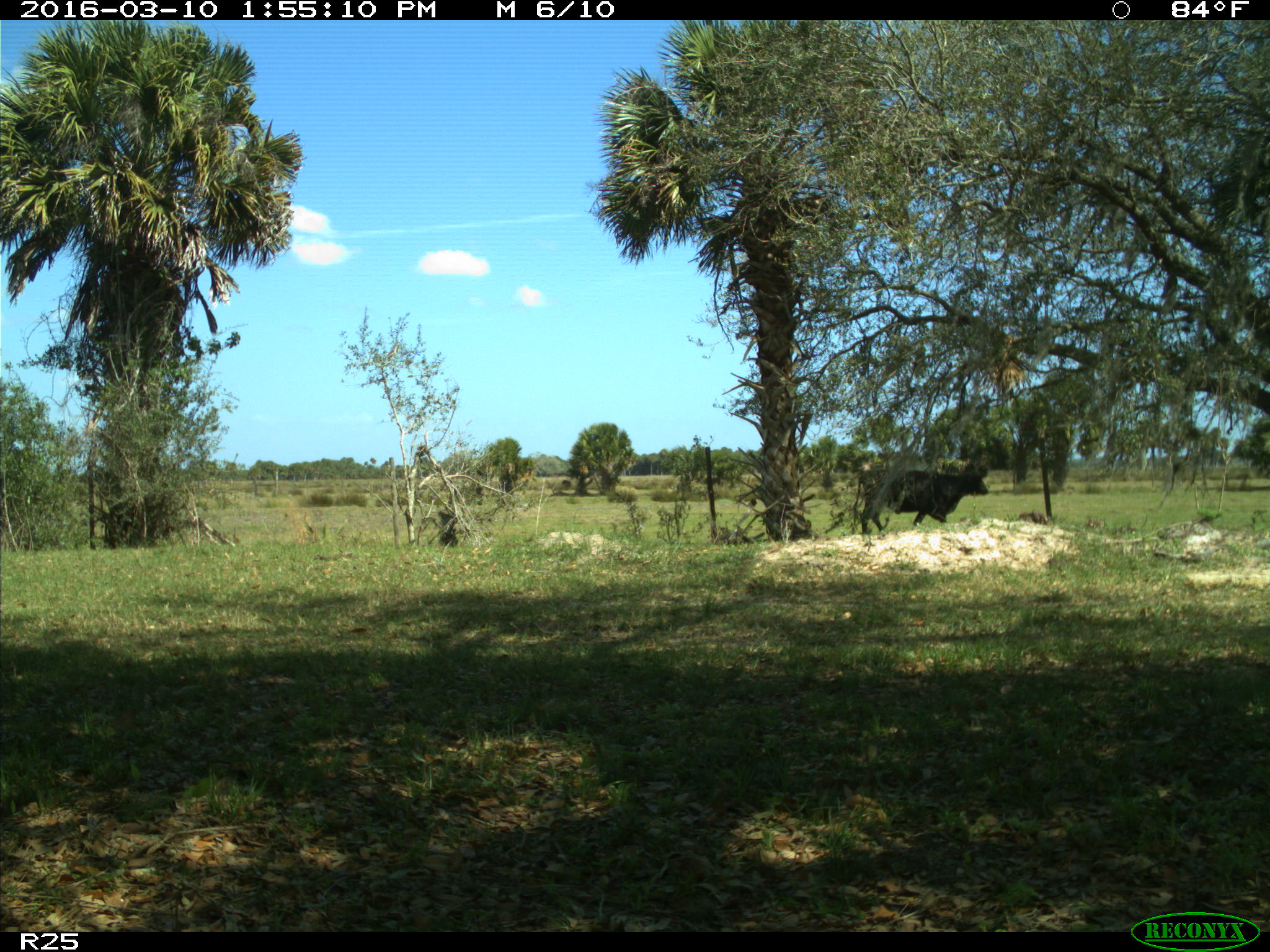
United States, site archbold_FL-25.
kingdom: Animalia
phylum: Chordata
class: Mammalia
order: Artiodactyla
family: Bovidae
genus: Bos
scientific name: Bos taurus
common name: domestic cow